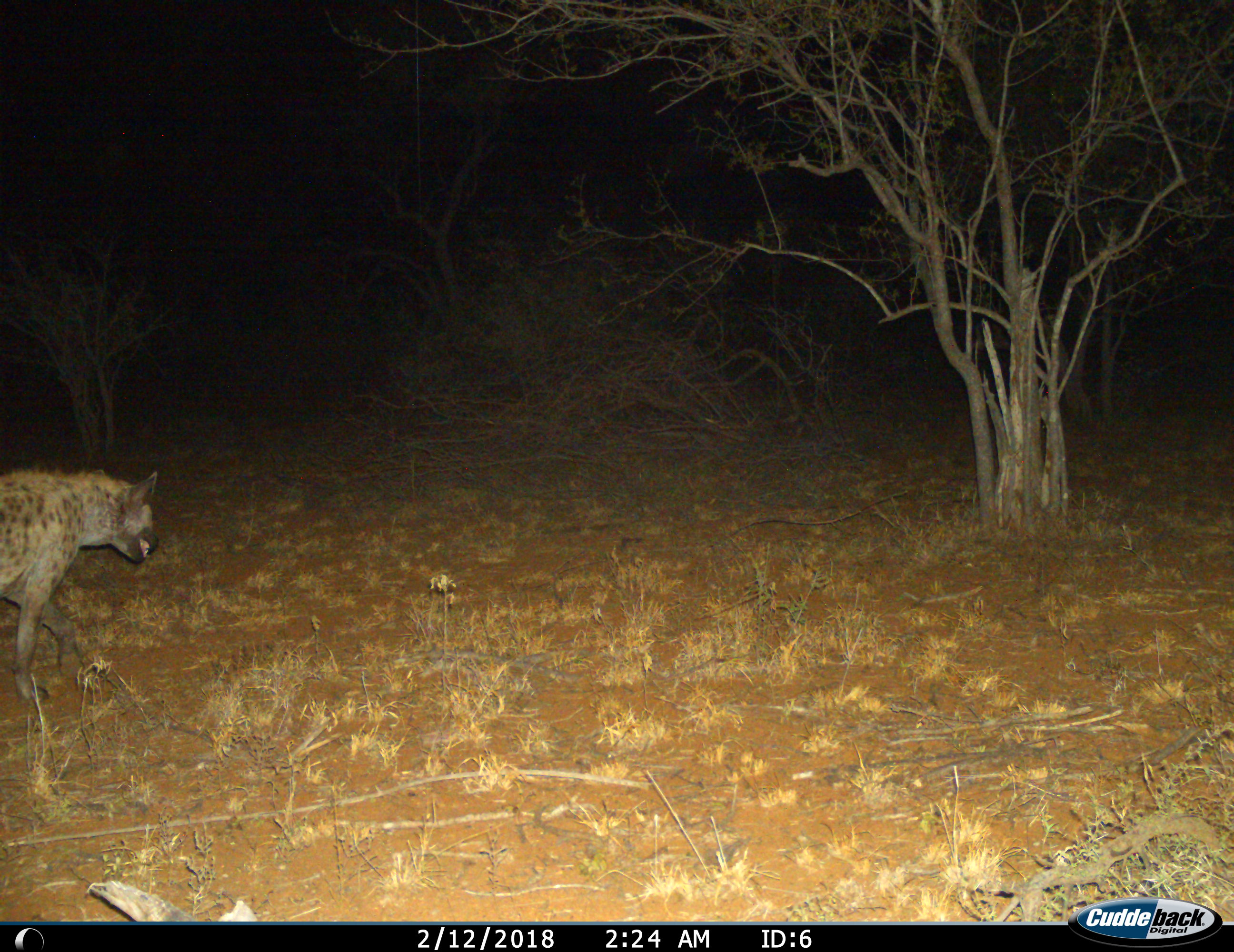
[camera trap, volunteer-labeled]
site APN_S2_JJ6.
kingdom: Animalia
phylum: Chordata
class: Mammalia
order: Carnivora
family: Hyaenidae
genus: Crocuta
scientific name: Crocuta crocuta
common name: spotted hyena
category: hyenaspotted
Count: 1.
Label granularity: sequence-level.